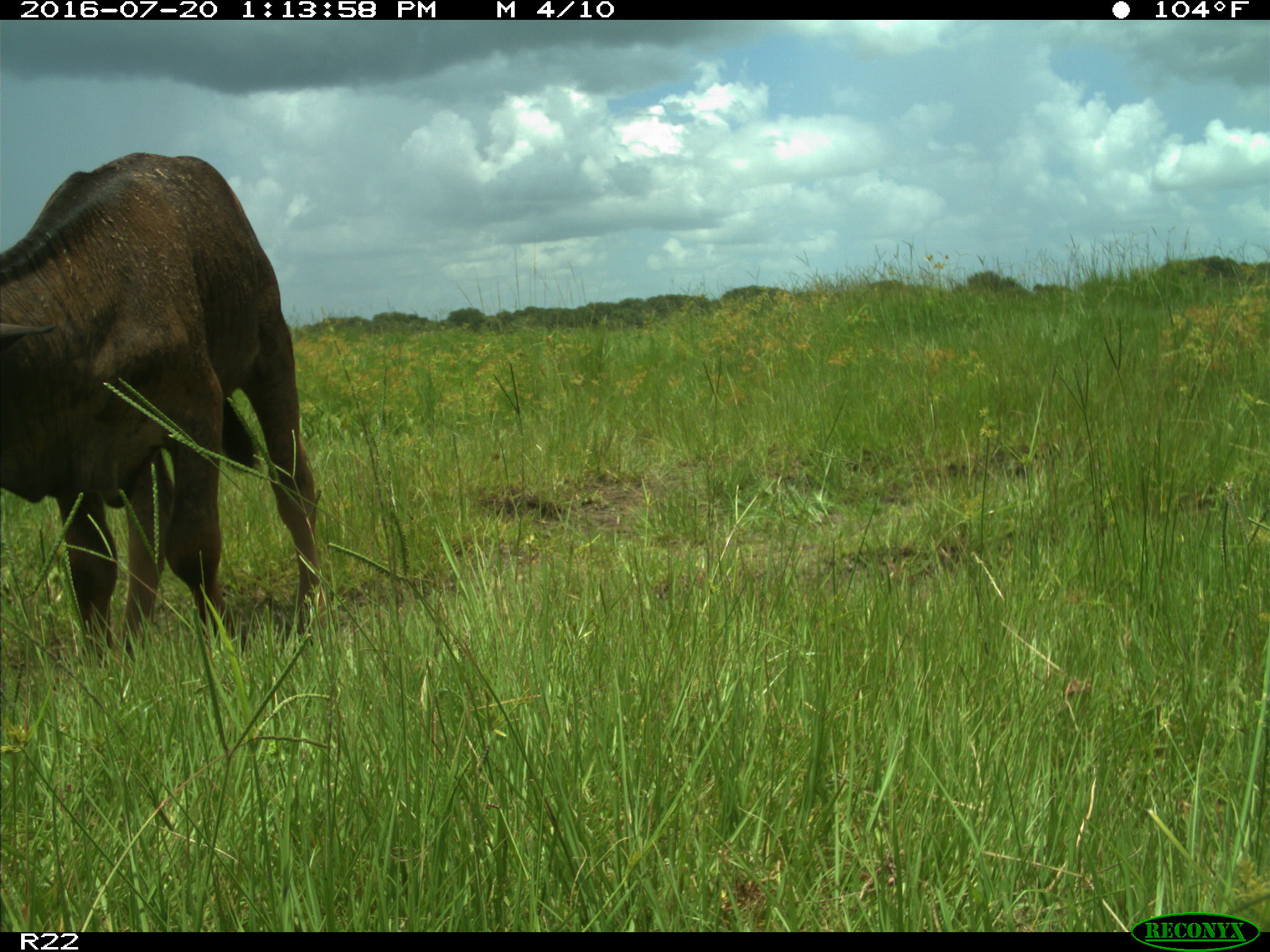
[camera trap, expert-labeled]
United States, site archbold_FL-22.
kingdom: Animalia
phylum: Chordata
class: Mammalia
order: Artiodactyla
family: Bovidae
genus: Bos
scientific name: Bos taurus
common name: domestic cow